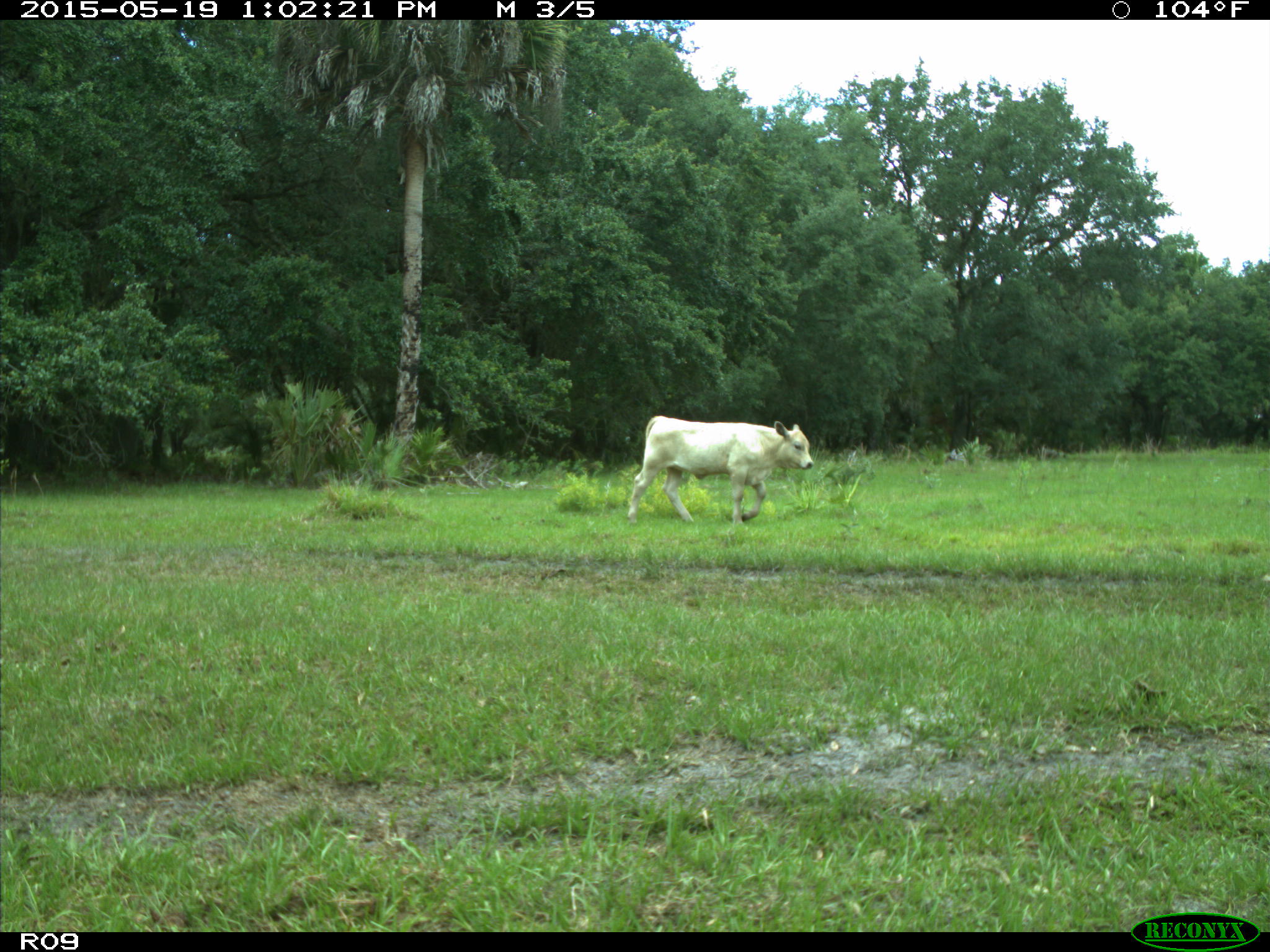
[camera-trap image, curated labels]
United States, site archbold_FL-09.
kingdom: Animalia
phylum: Chordata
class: Mammalia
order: Artiodactyla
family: Bovidae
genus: Bos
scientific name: Bos taurus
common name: domestic cow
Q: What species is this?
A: Bos taurus (domestic cow).